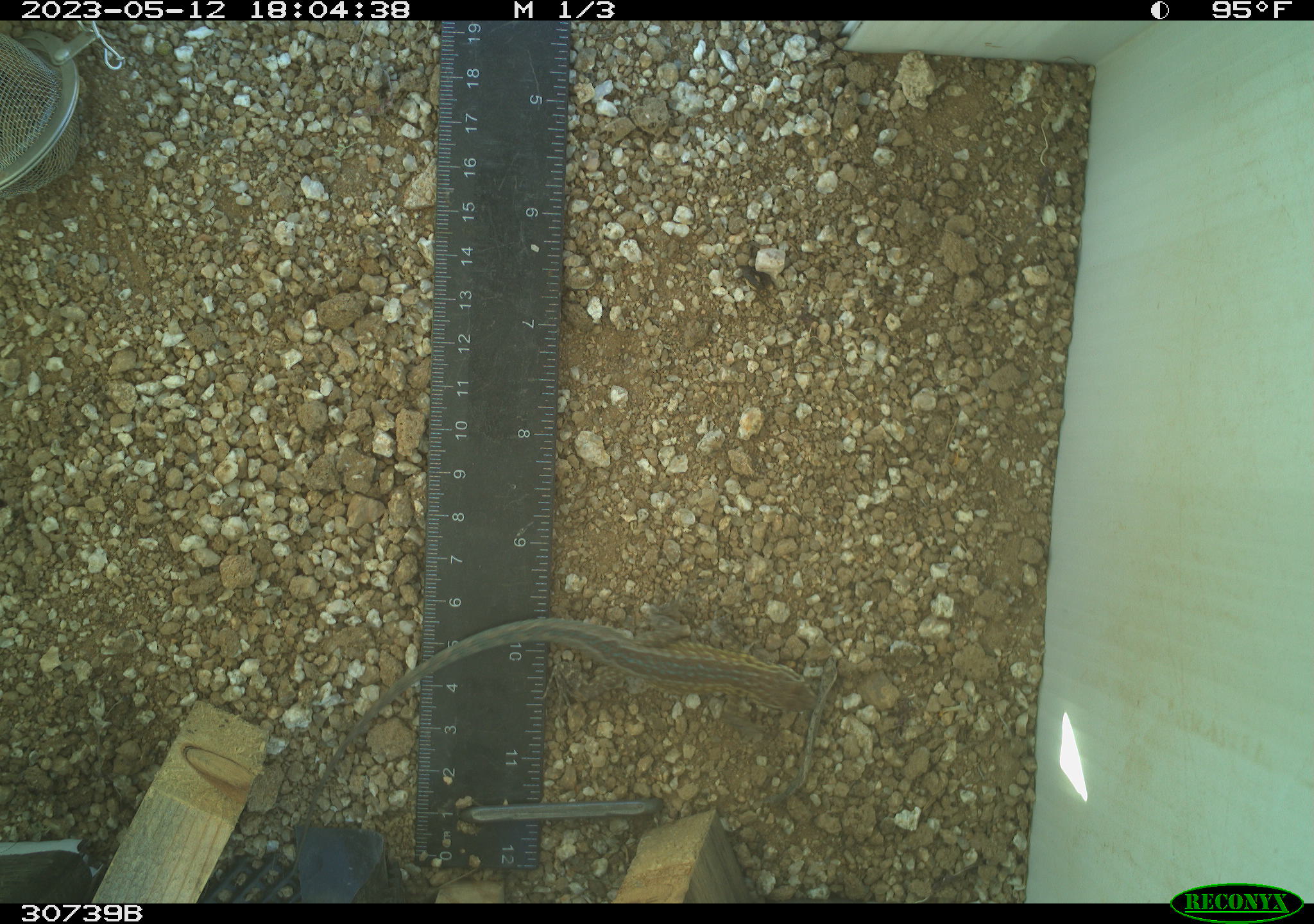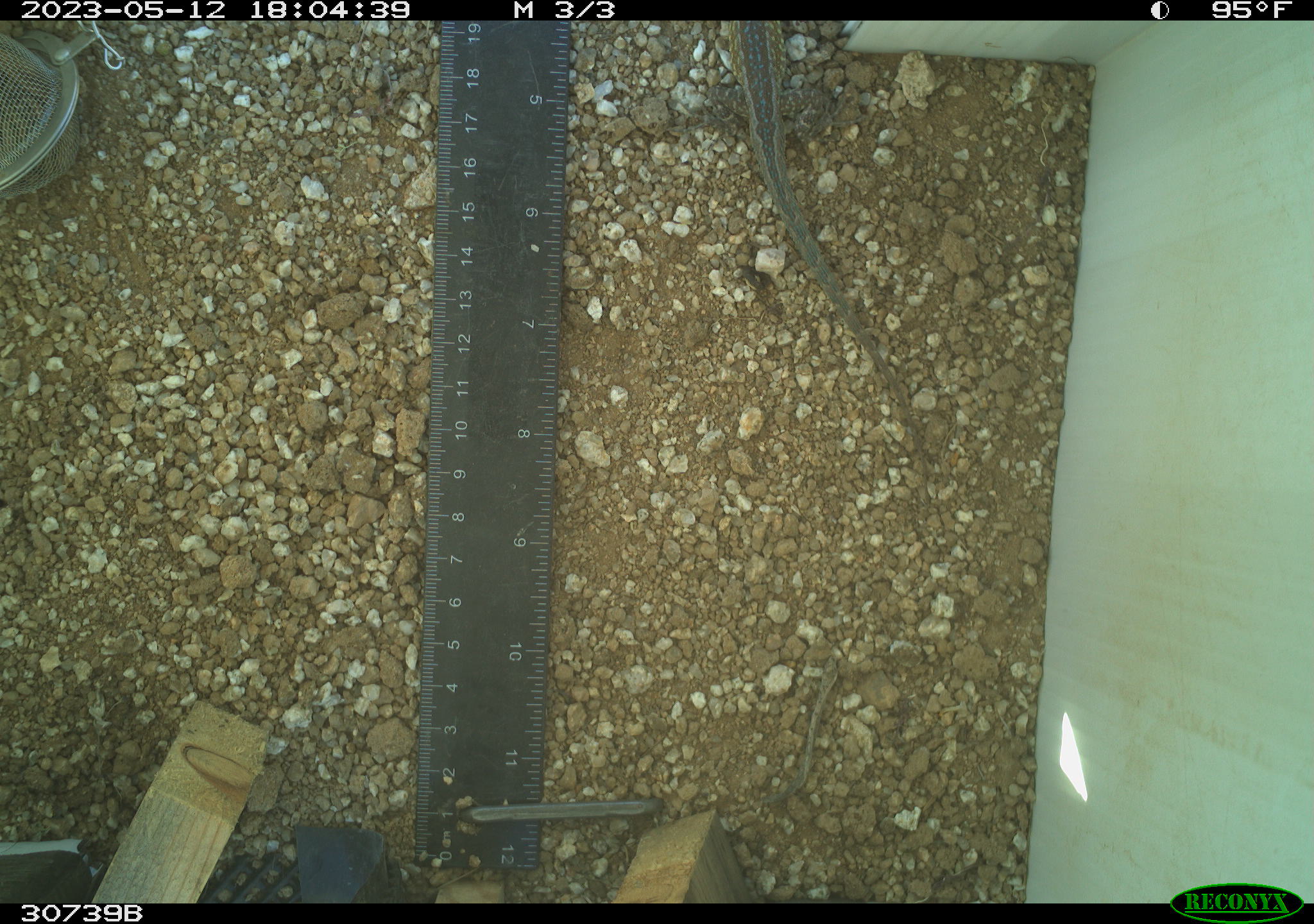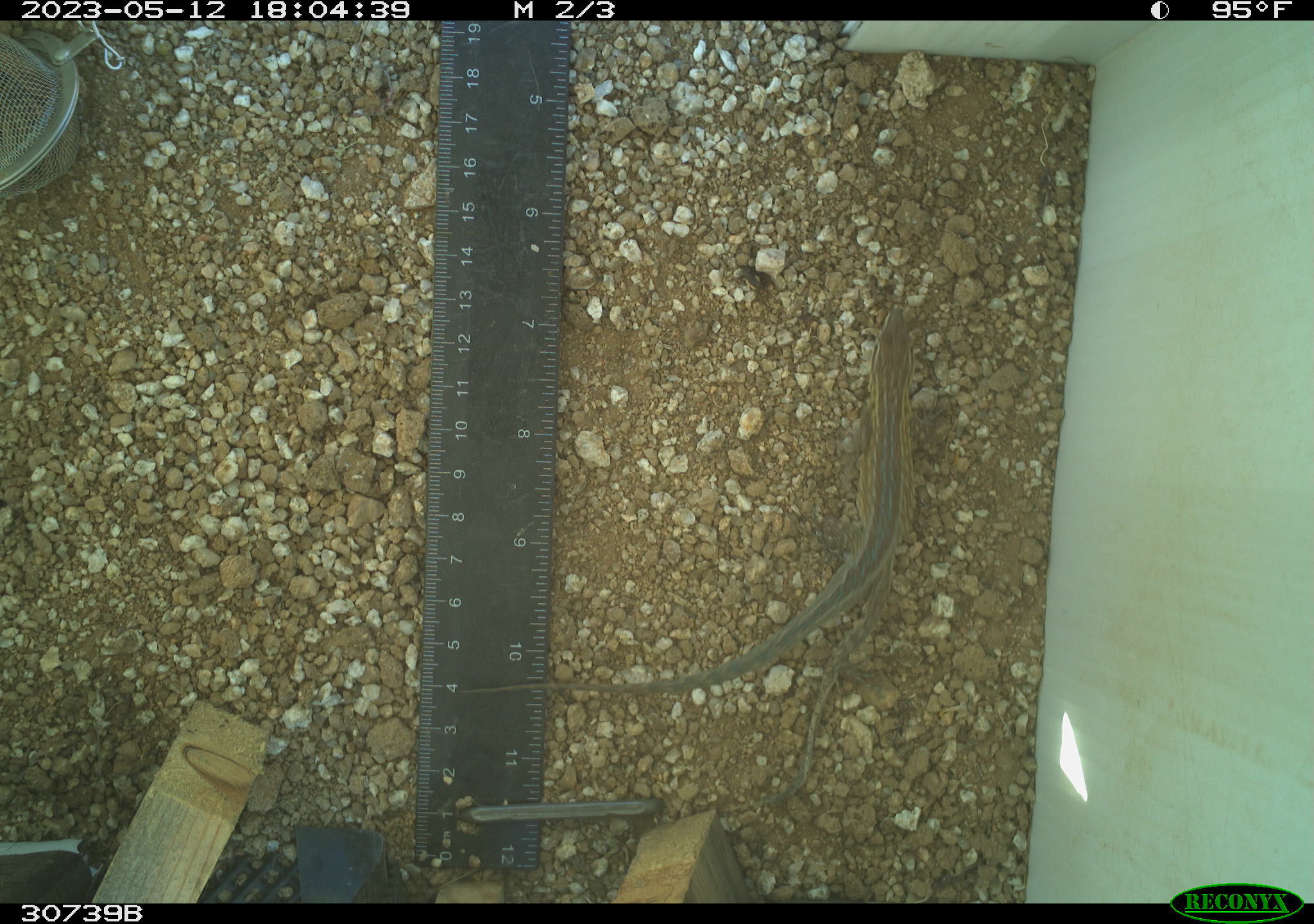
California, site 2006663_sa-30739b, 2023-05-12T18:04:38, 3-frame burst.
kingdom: Animalia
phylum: Chordata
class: Reptilia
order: Squamata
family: Phrynosomatidae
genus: Uta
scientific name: Uta stansburiana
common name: common side-blotched lizard